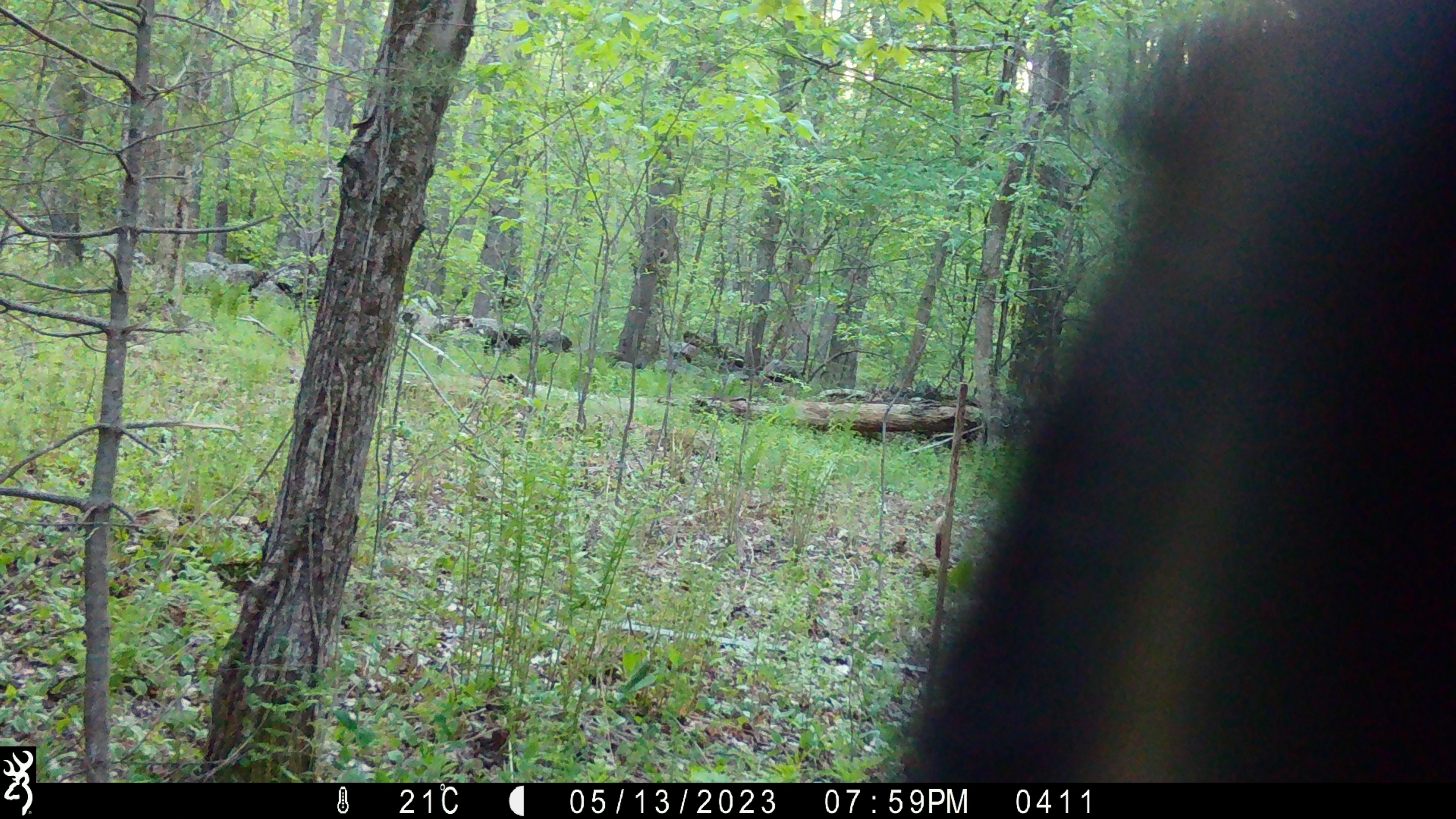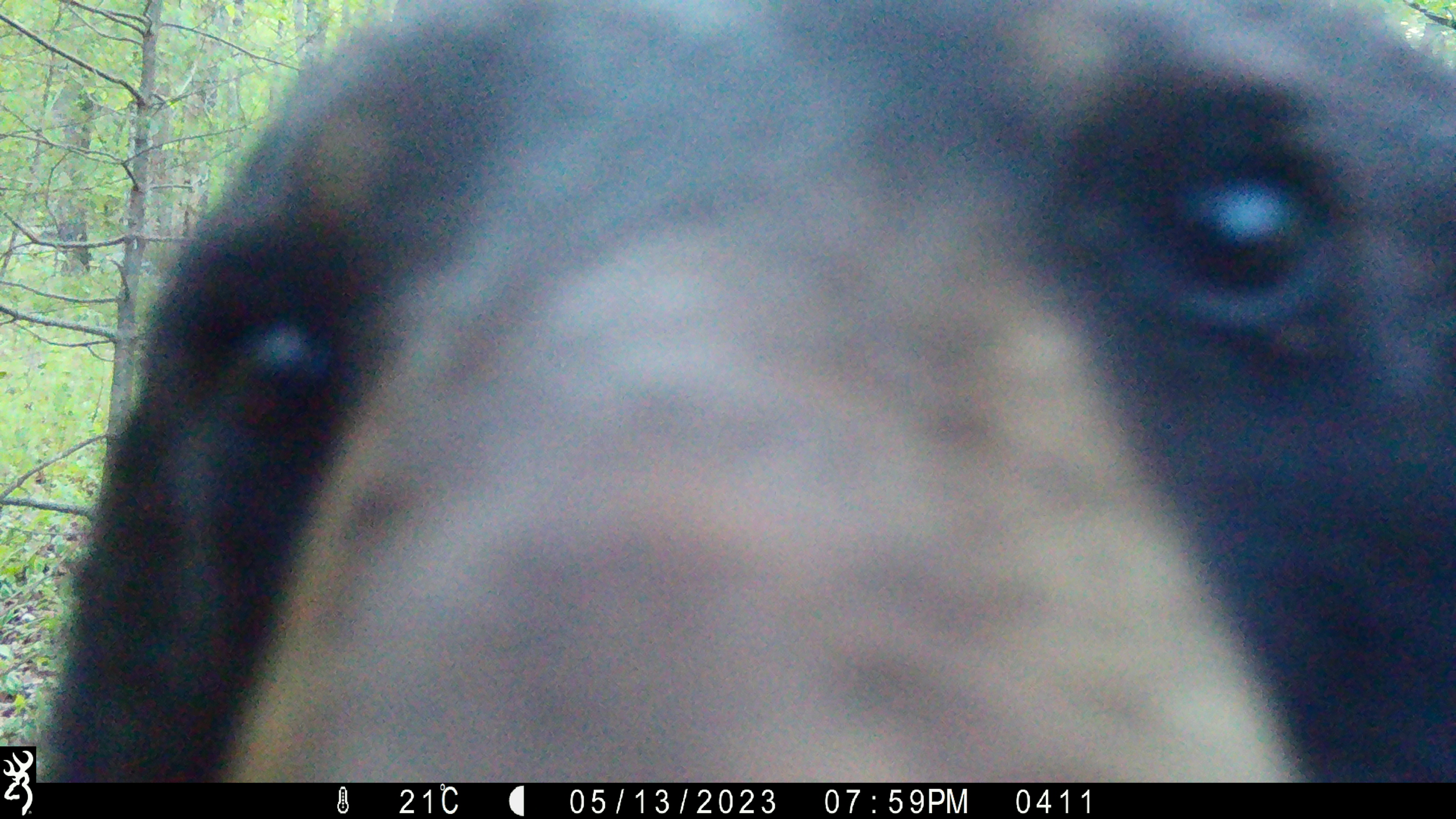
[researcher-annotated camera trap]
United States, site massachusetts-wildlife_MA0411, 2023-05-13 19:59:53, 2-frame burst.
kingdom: Animalia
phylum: Chordata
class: Mammalia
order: Carnivora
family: Ursidae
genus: Ursus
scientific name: Ursus americanus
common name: black bear